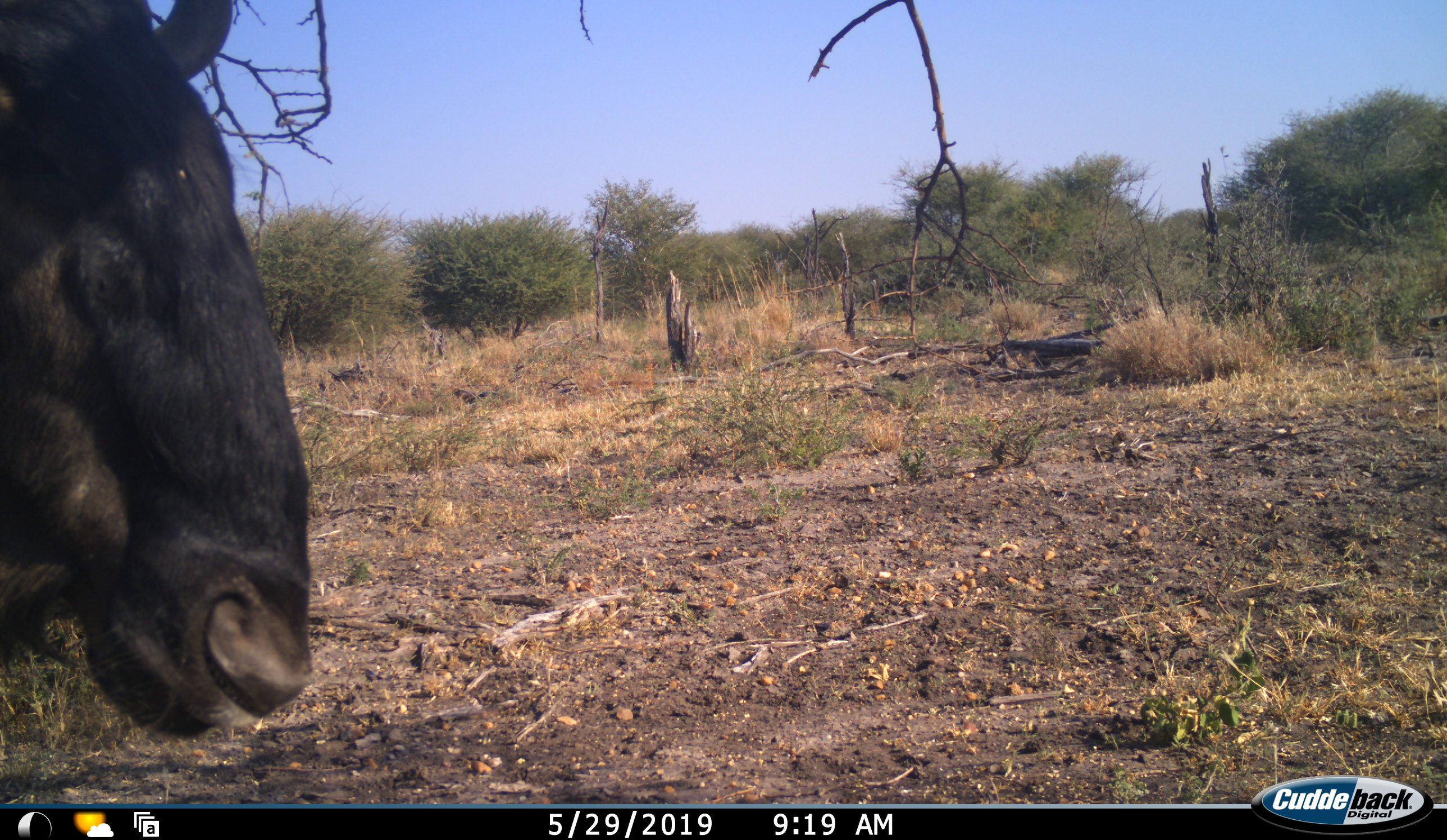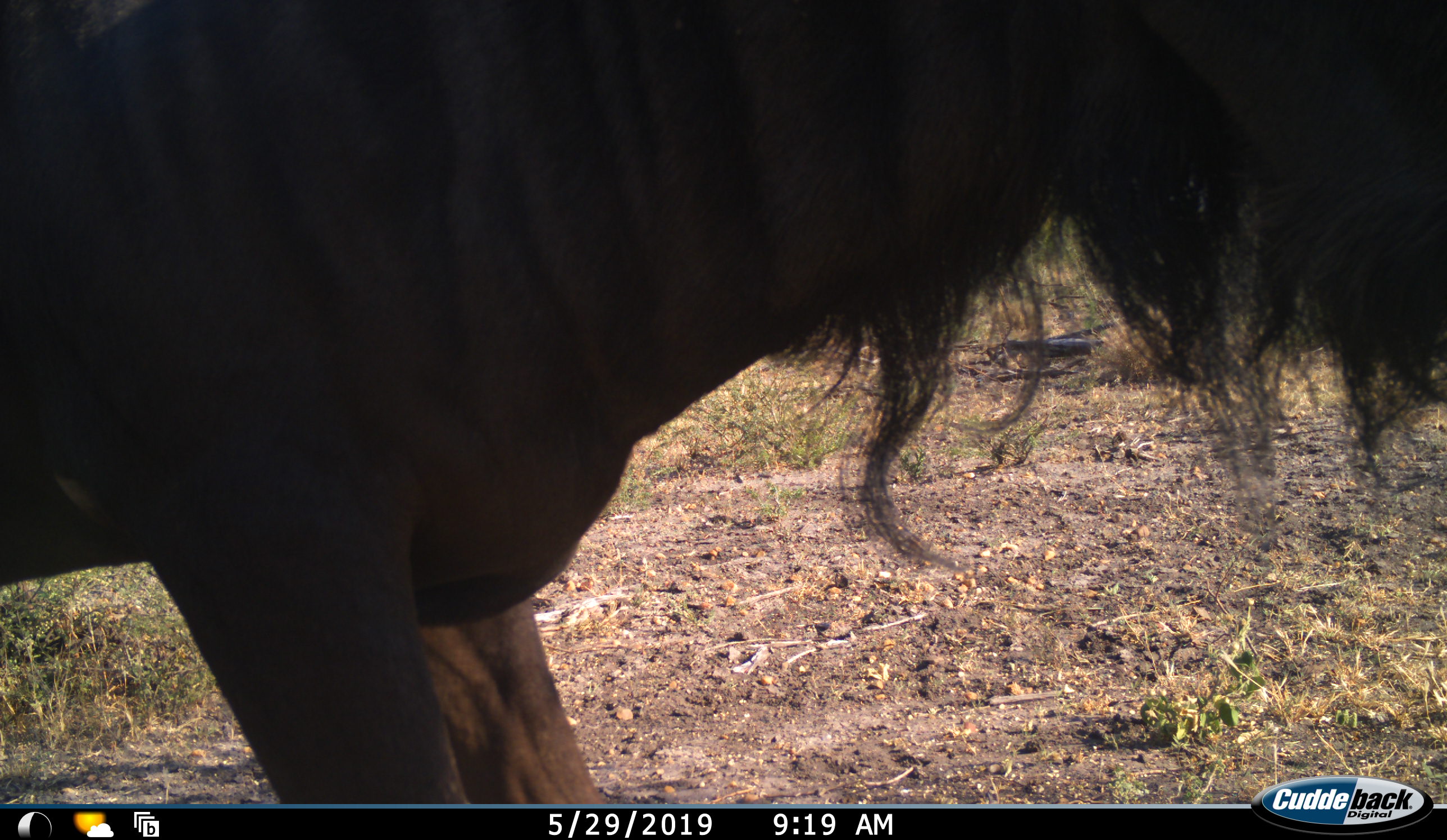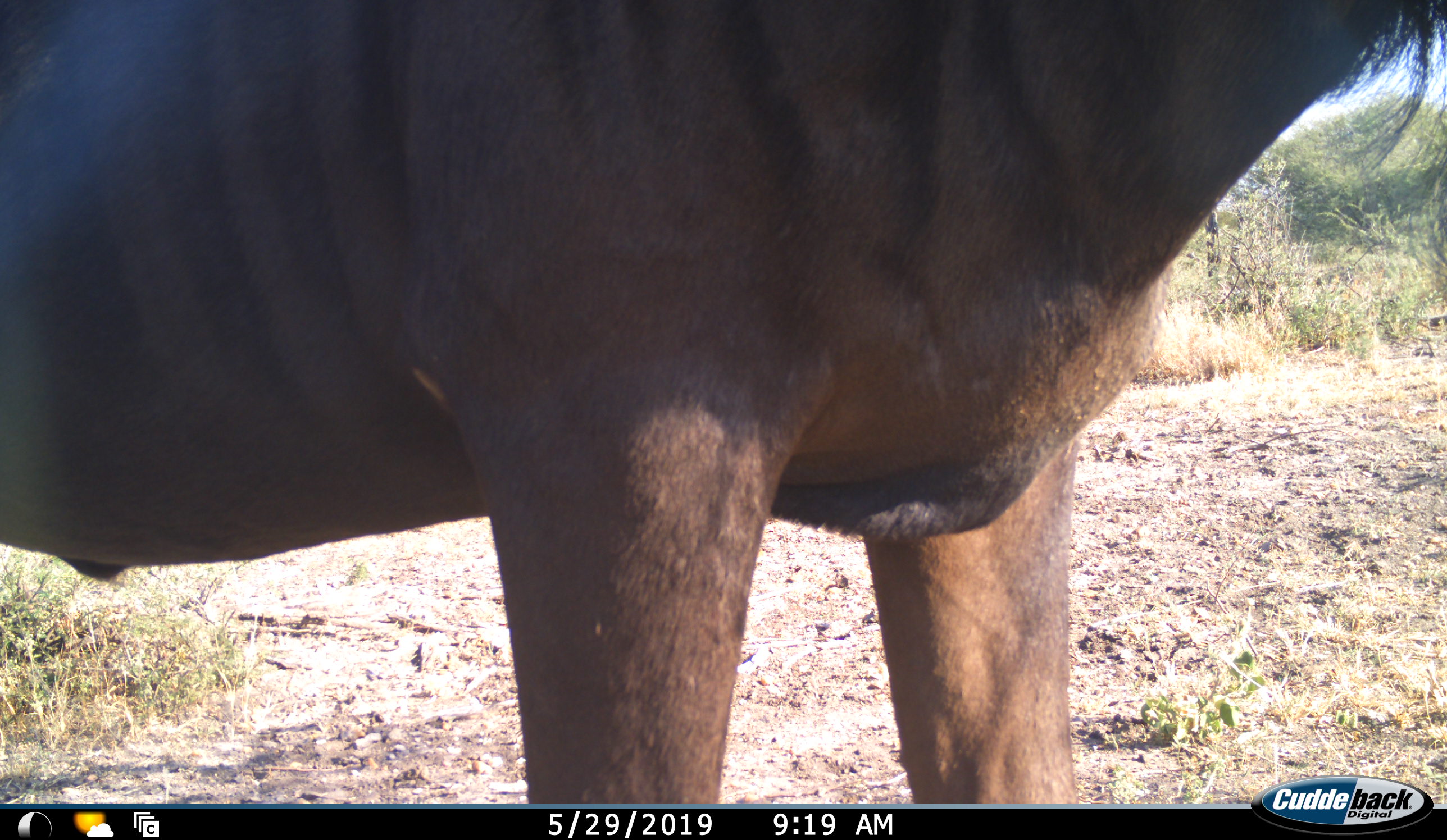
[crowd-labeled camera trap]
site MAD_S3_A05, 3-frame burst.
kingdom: Animalia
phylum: Chordata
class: Mammalia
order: Artiodactyla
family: Bovidae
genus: Connochaetes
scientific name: Connochaetes taurinus taurinus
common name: blue wildebeest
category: wildebeestblue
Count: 1.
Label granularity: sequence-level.